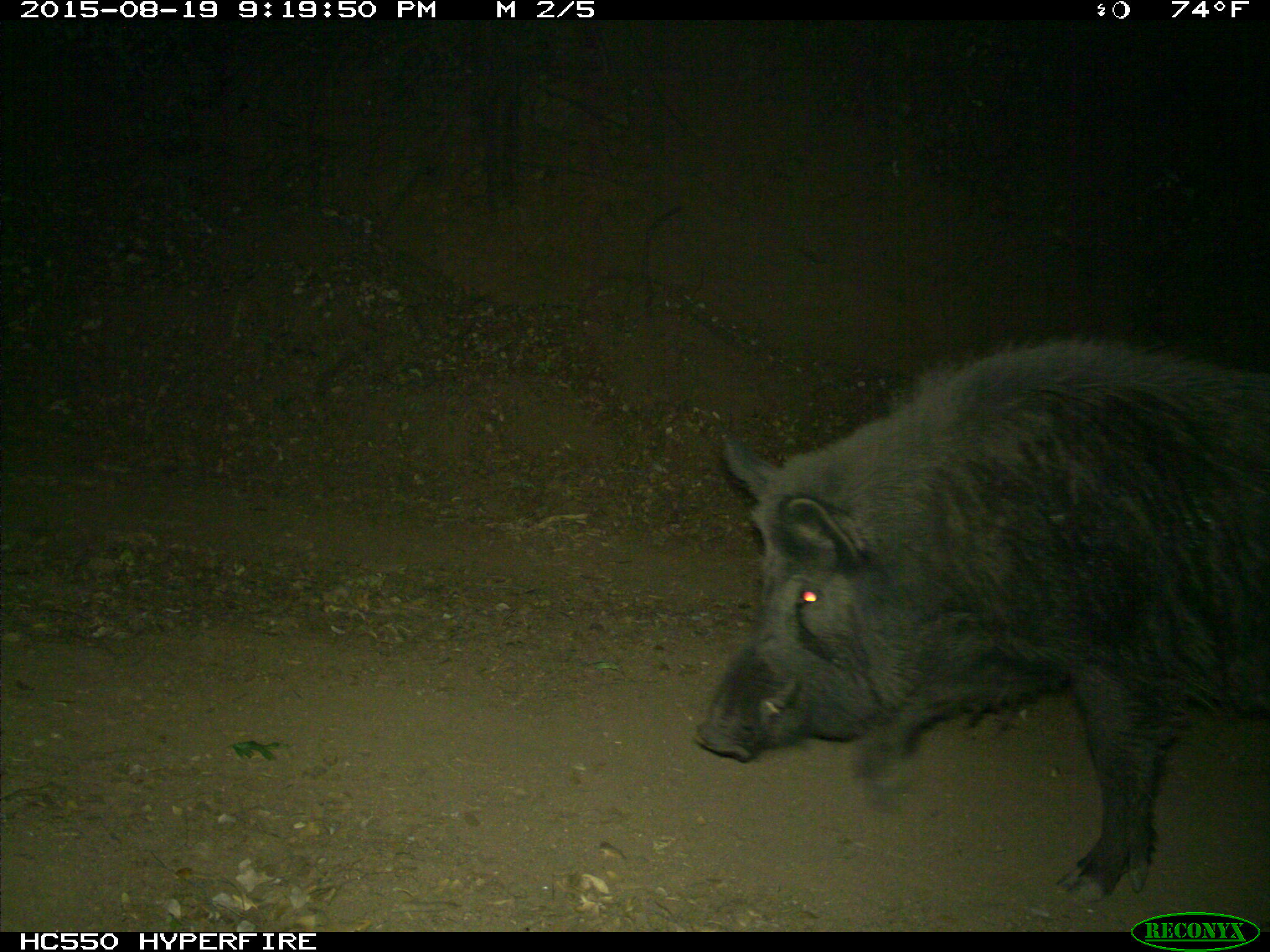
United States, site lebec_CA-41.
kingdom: Animalia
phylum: Chordata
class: Mammalia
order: Artiodactyla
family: Suidae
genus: Sus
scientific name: Sus scrofa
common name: wild boar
Sus scrofa (wild boar).